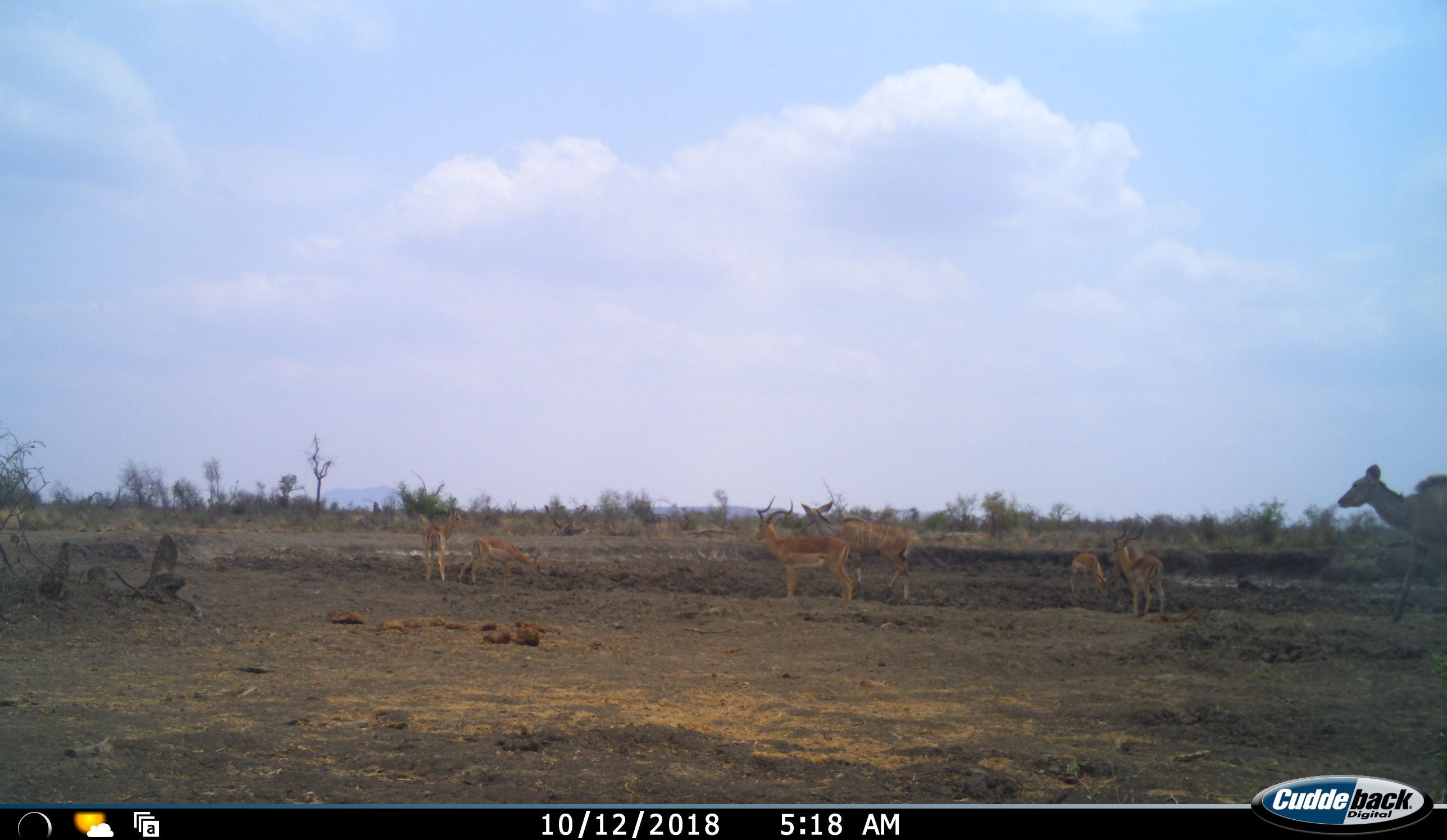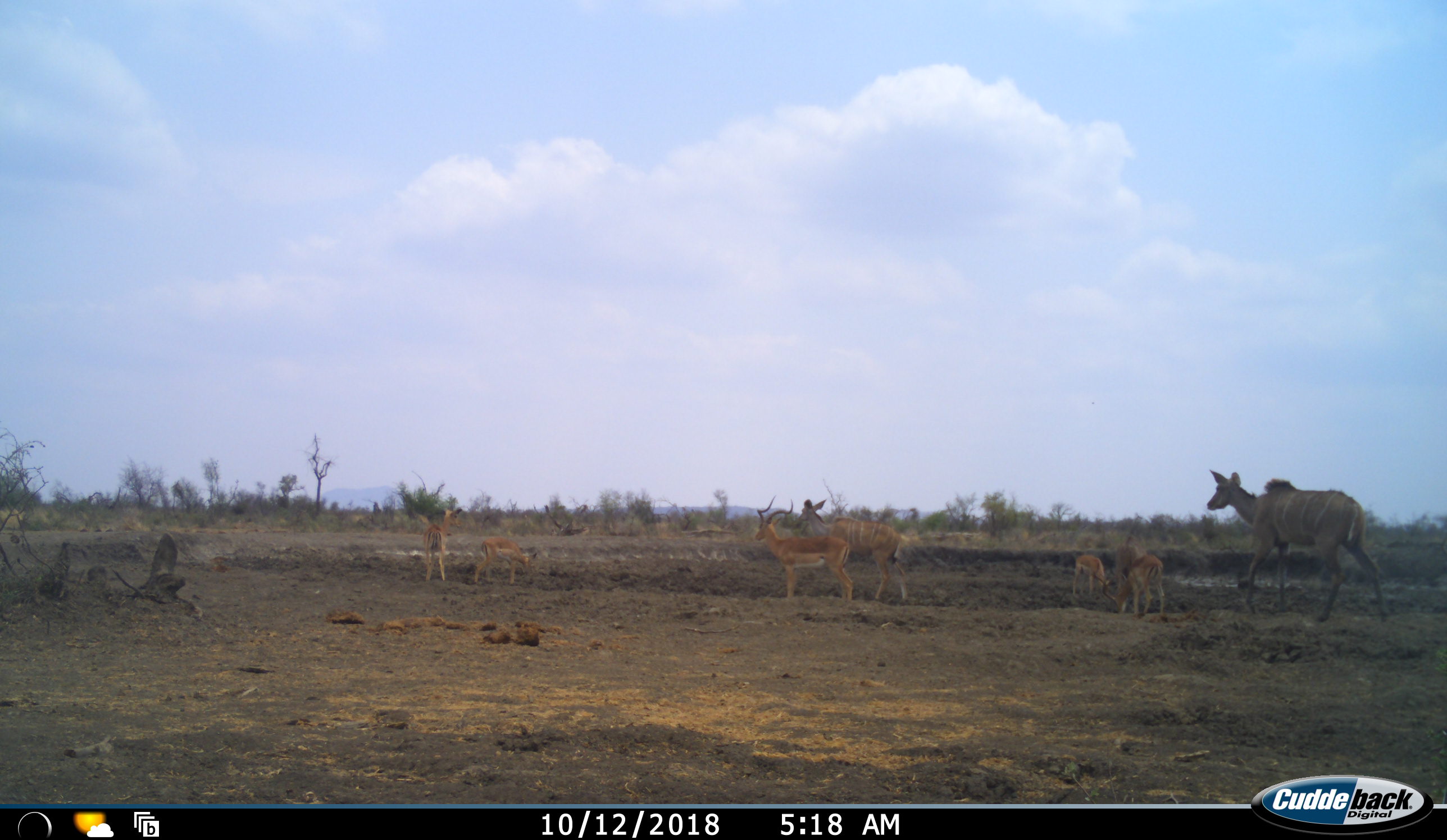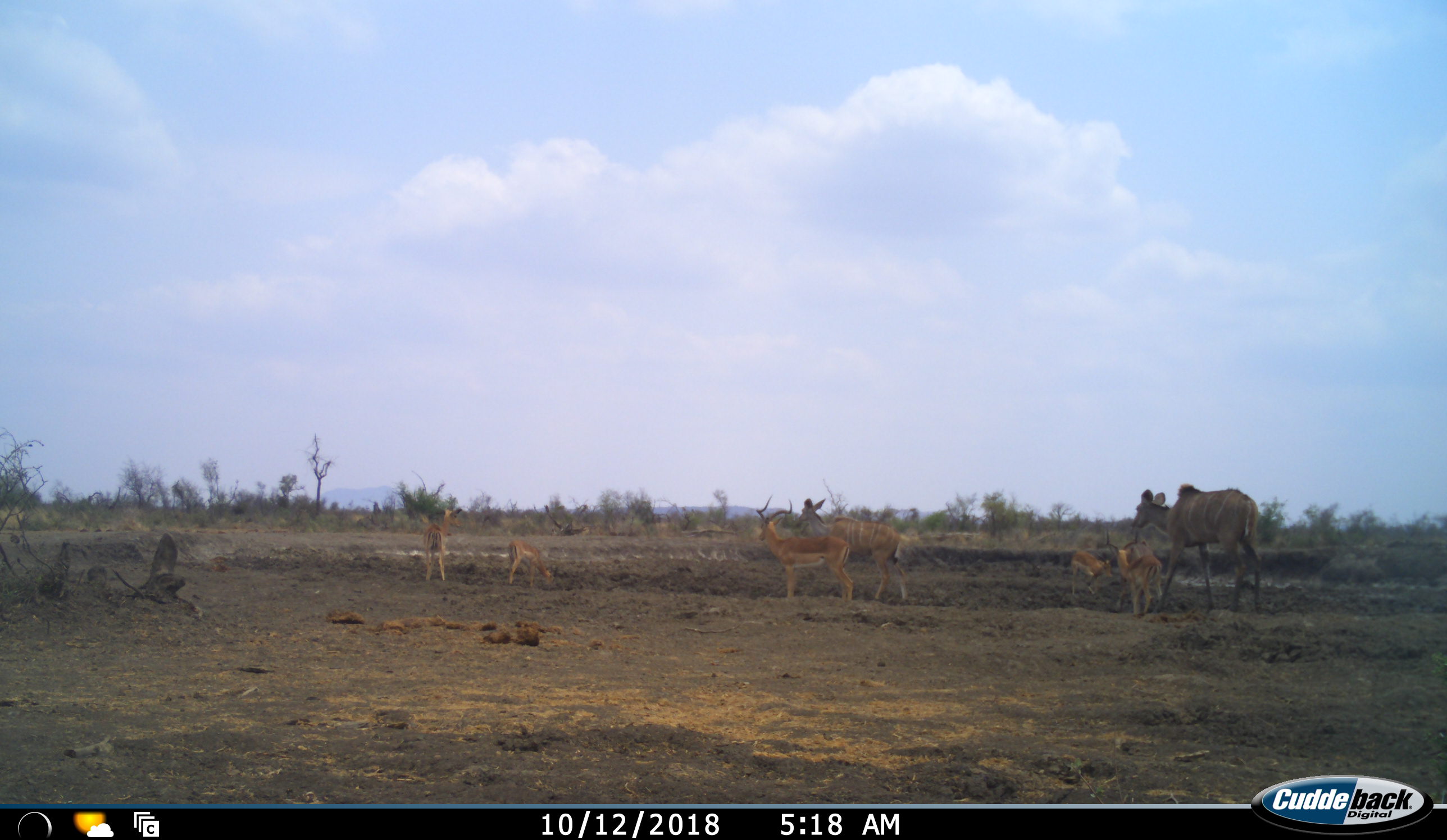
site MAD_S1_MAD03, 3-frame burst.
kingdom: Animalia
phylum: Chordata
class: Mammalia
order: Artiodactyla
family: Bovidae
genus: Aepyceros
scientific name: Aepyceros melampus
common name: impala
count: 6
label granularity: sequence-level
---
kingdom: Animalia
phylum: Chordata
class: Mammalia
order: Artiodactyla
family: Bovidae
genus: Tragelaphus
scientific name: Tragelaphus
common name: kudu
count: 2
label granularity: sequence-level